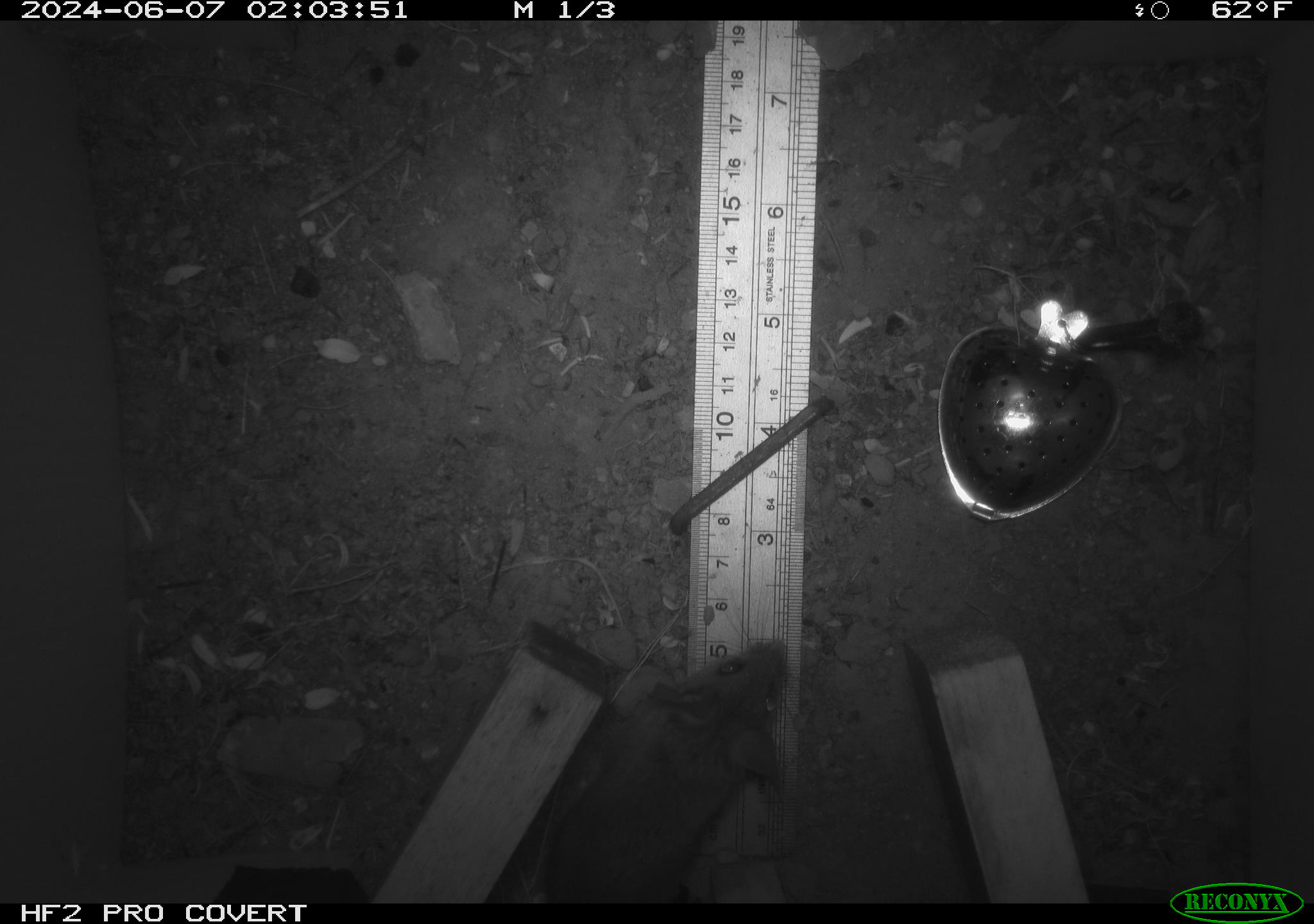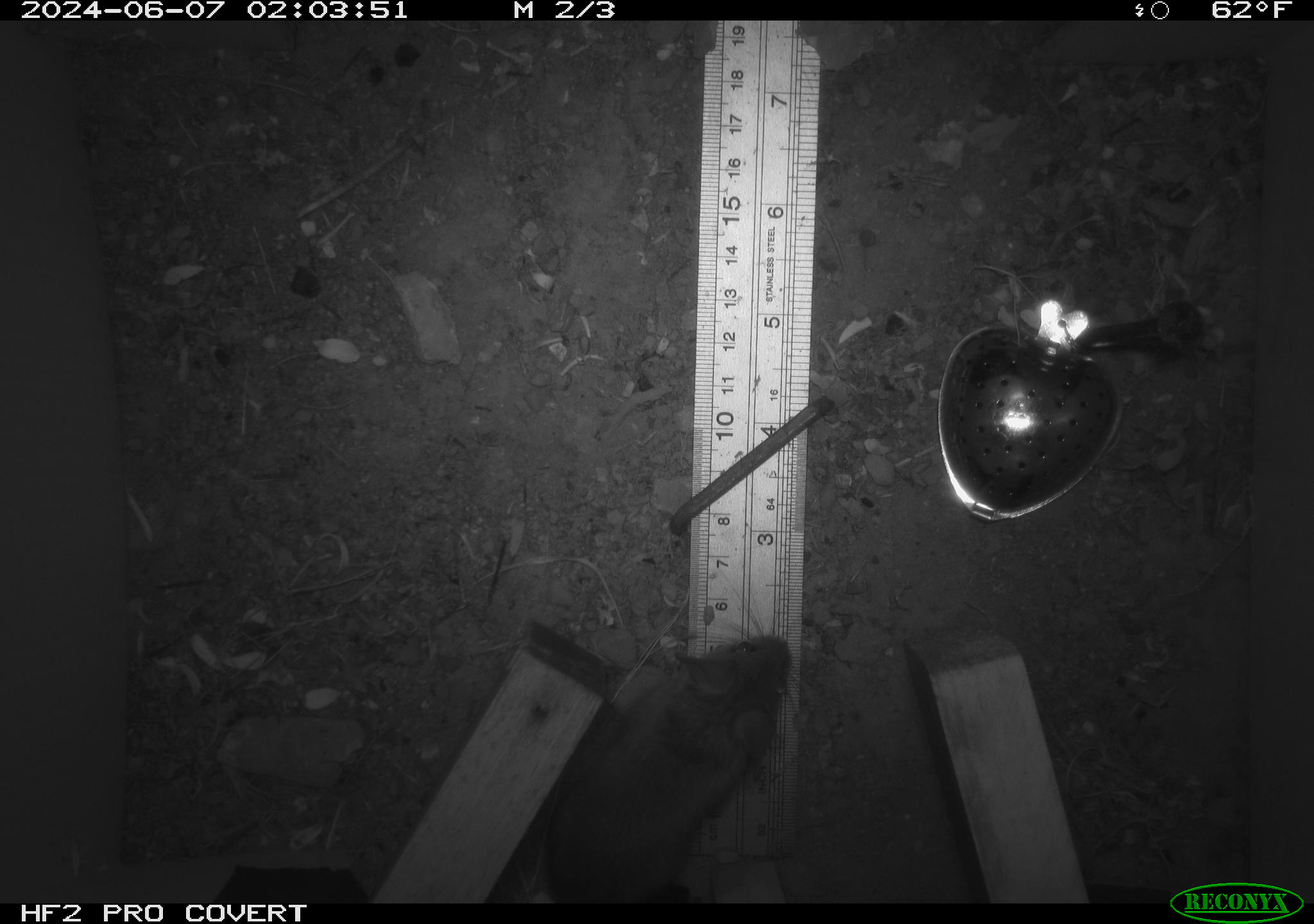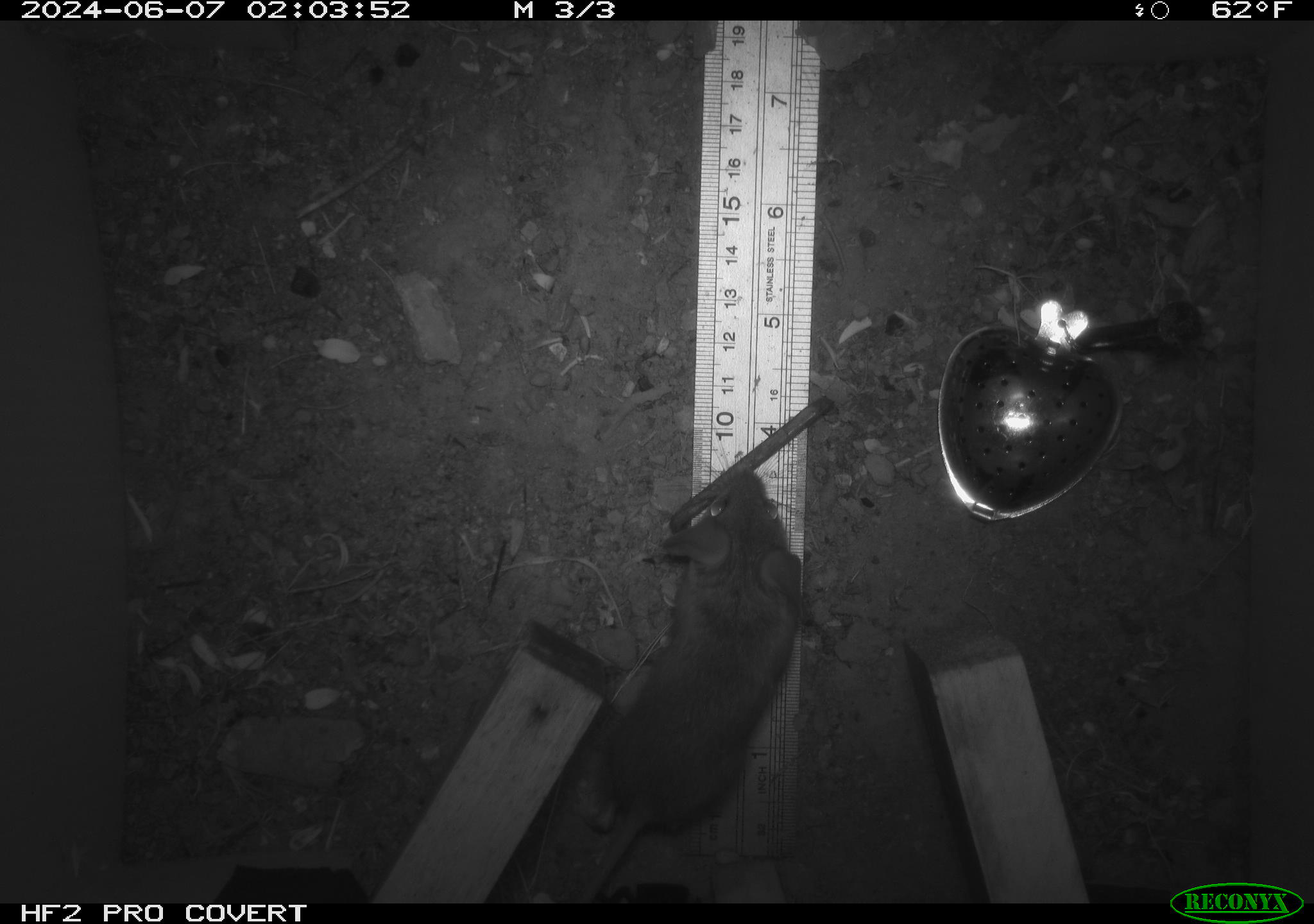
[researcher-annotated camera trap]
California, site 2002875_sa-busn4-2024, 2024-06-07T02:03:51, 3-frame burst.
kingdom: Animalia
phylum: Chordata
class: Mammalia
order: Rodentia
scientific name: Rodentia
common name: rodent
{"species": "rodent (Rodentia)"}